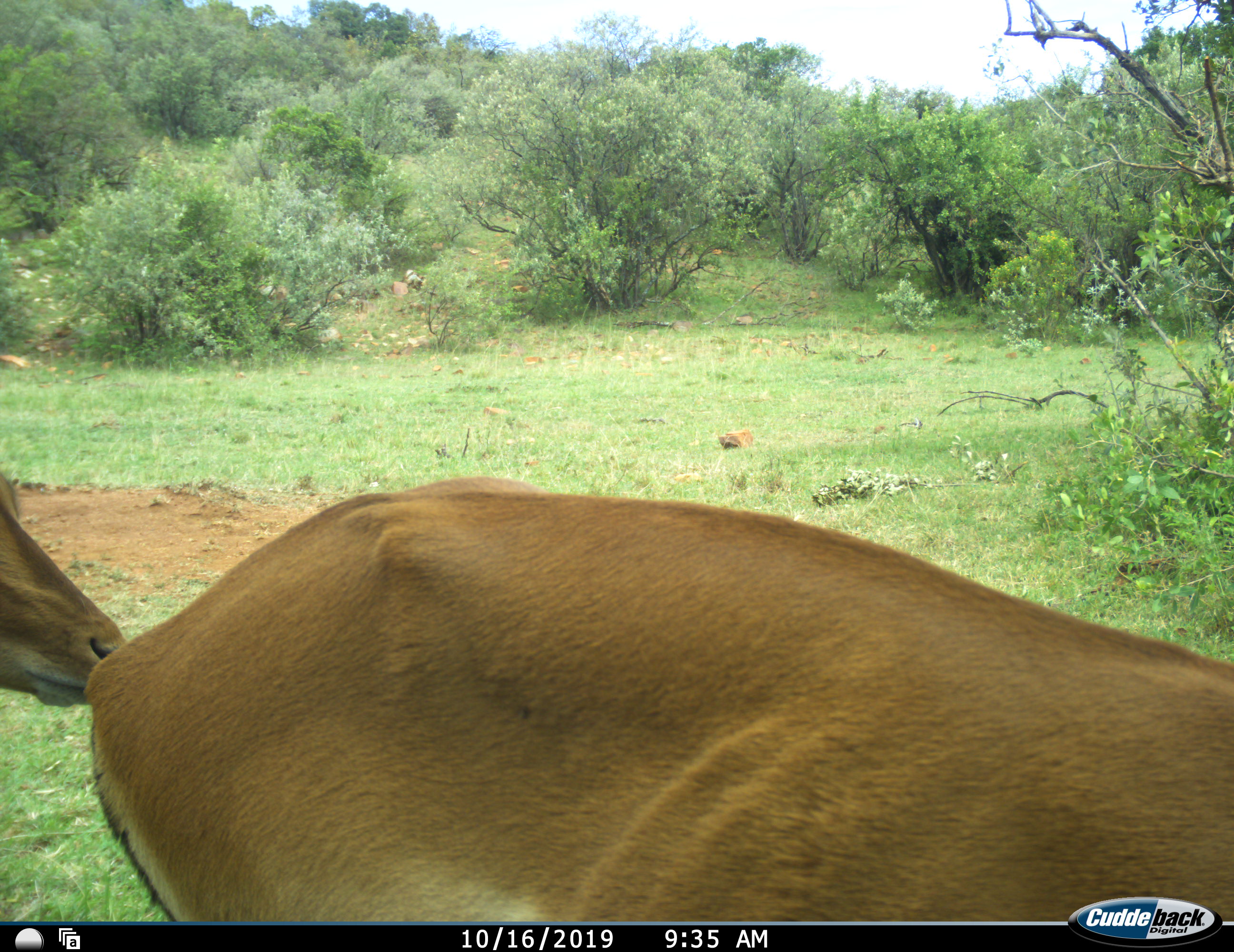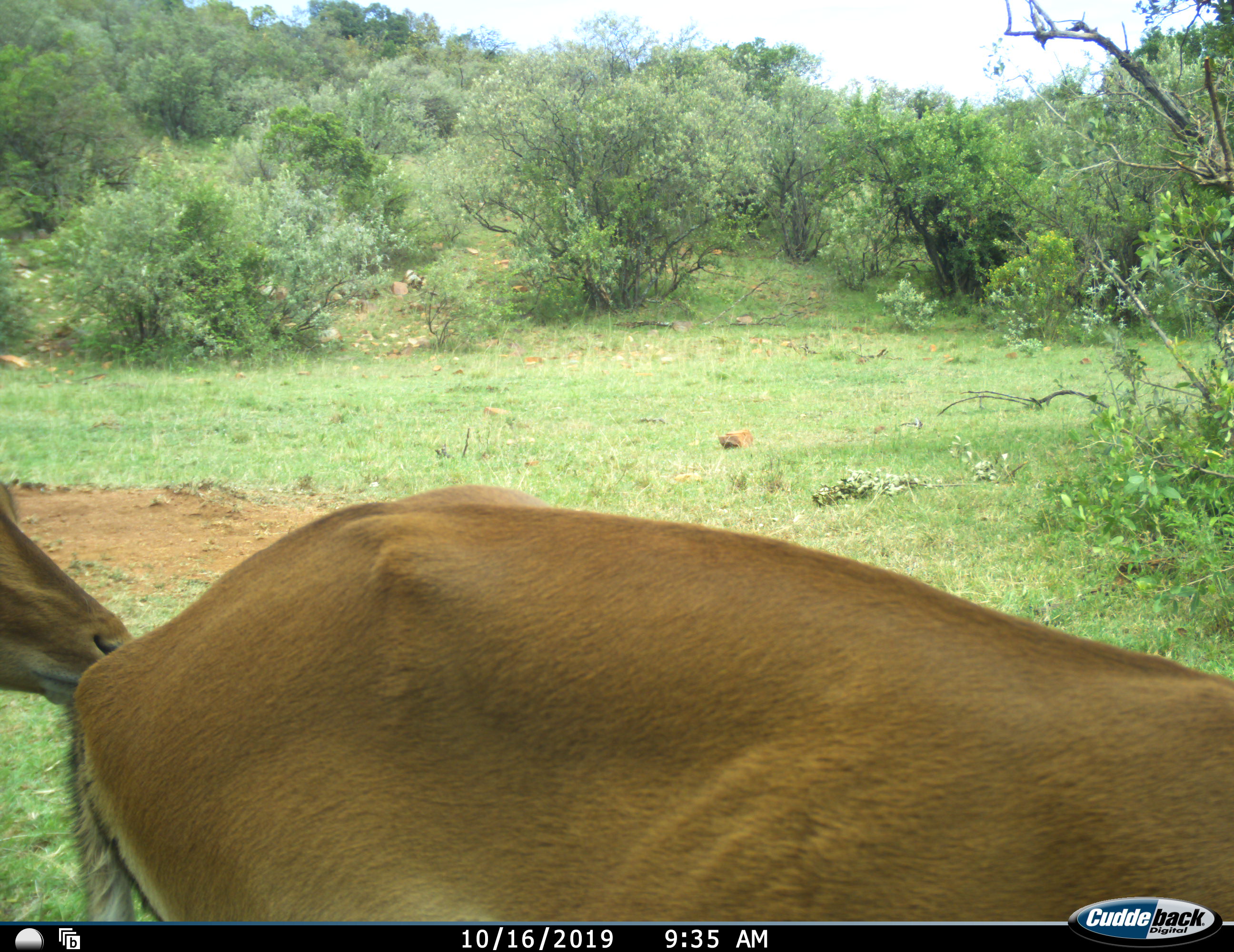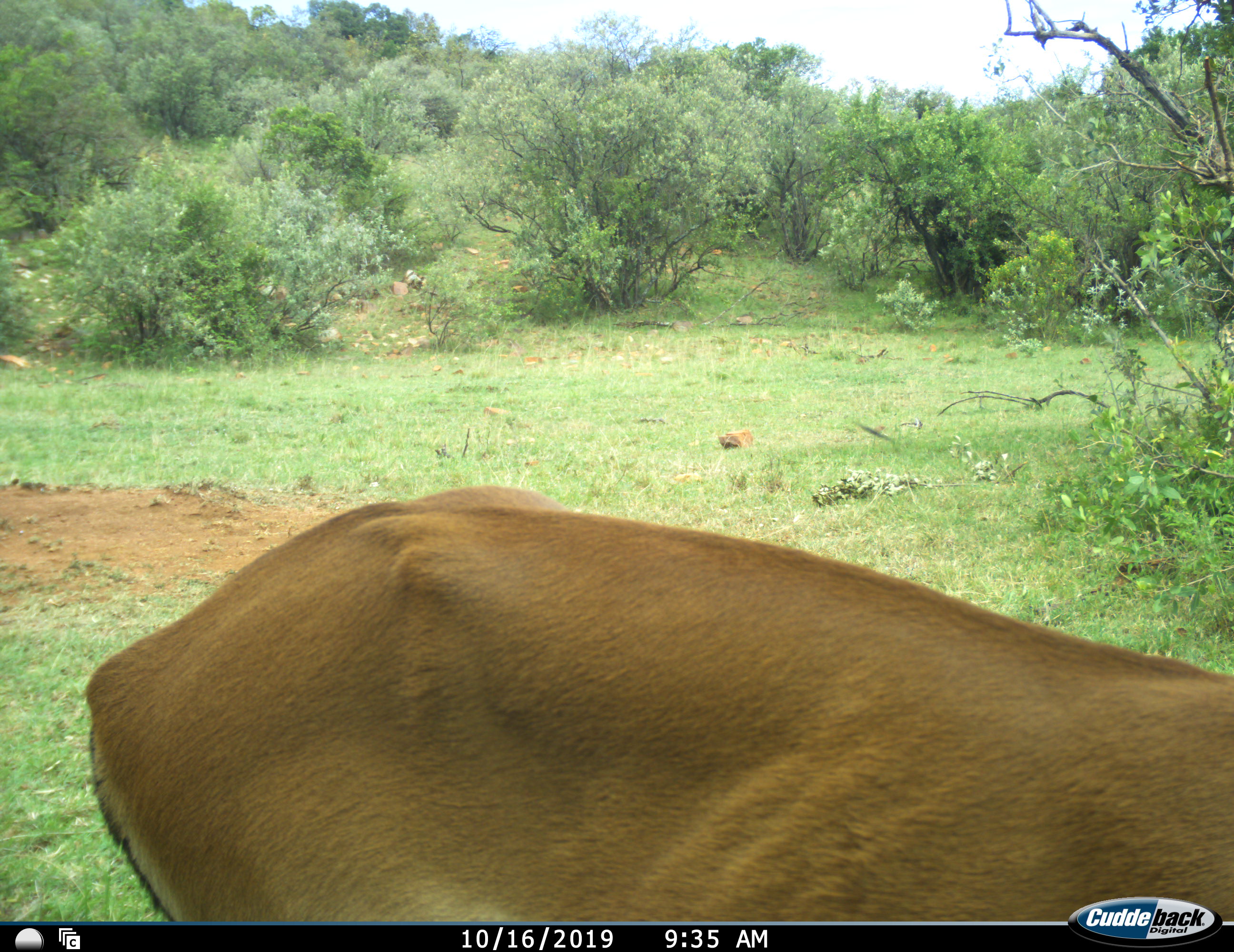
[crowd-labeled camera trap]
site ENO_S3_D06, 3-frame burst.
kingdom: Animalia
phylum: Chordata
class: Mammalia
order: Artiodactyla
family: Bovidae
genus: Aepyceros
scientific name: Aepyceros melampus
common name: impala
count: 2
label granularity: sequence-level